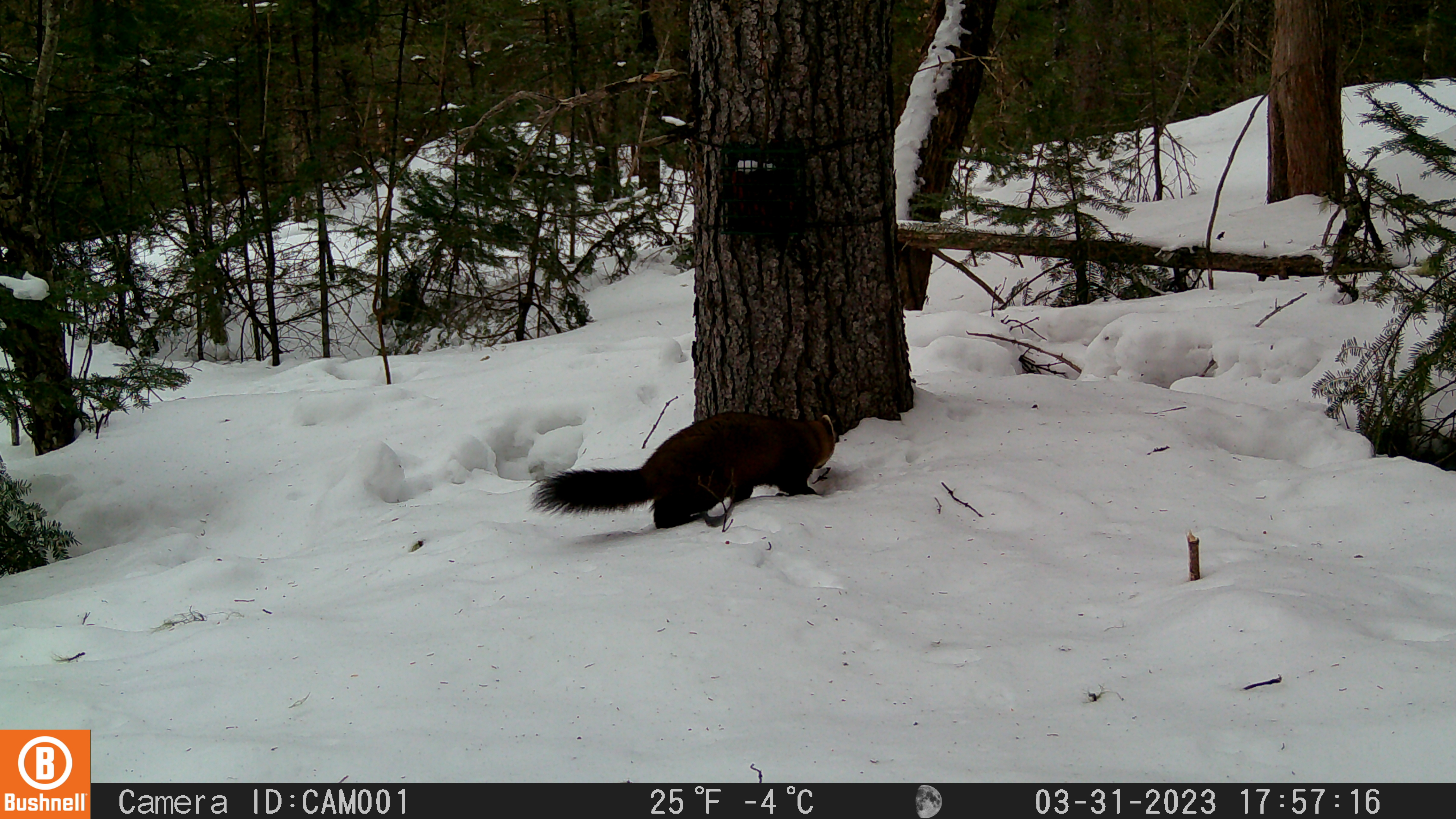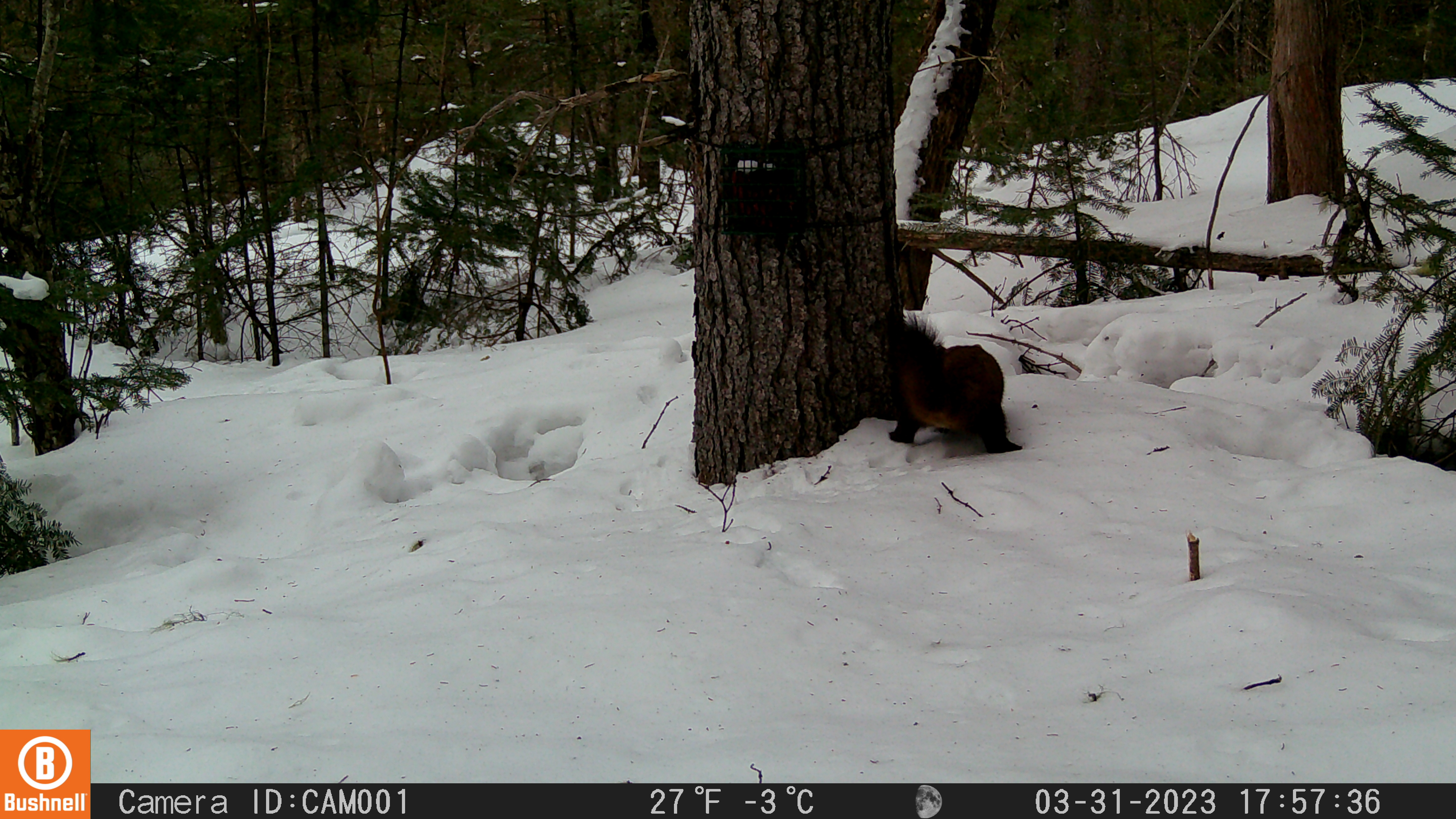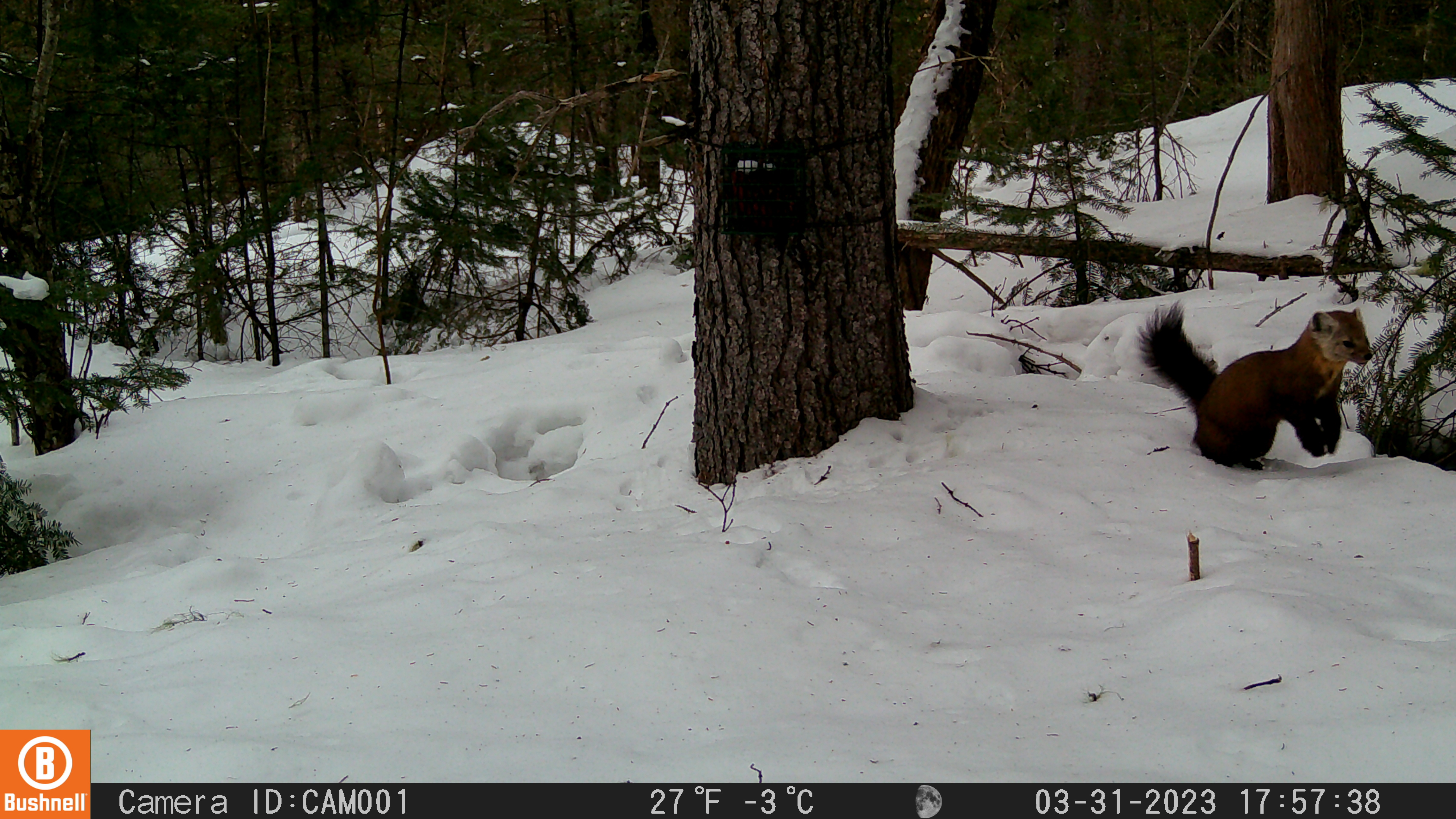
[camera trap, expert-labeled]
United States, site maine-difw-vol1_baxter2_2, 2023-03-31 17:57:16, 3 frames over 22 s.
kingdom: Animalia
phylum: Chordata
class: Mammalia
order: Carnivora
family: Mustelidae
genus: Martes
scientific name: Martes americana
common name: american marten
American marten (Martes americana).